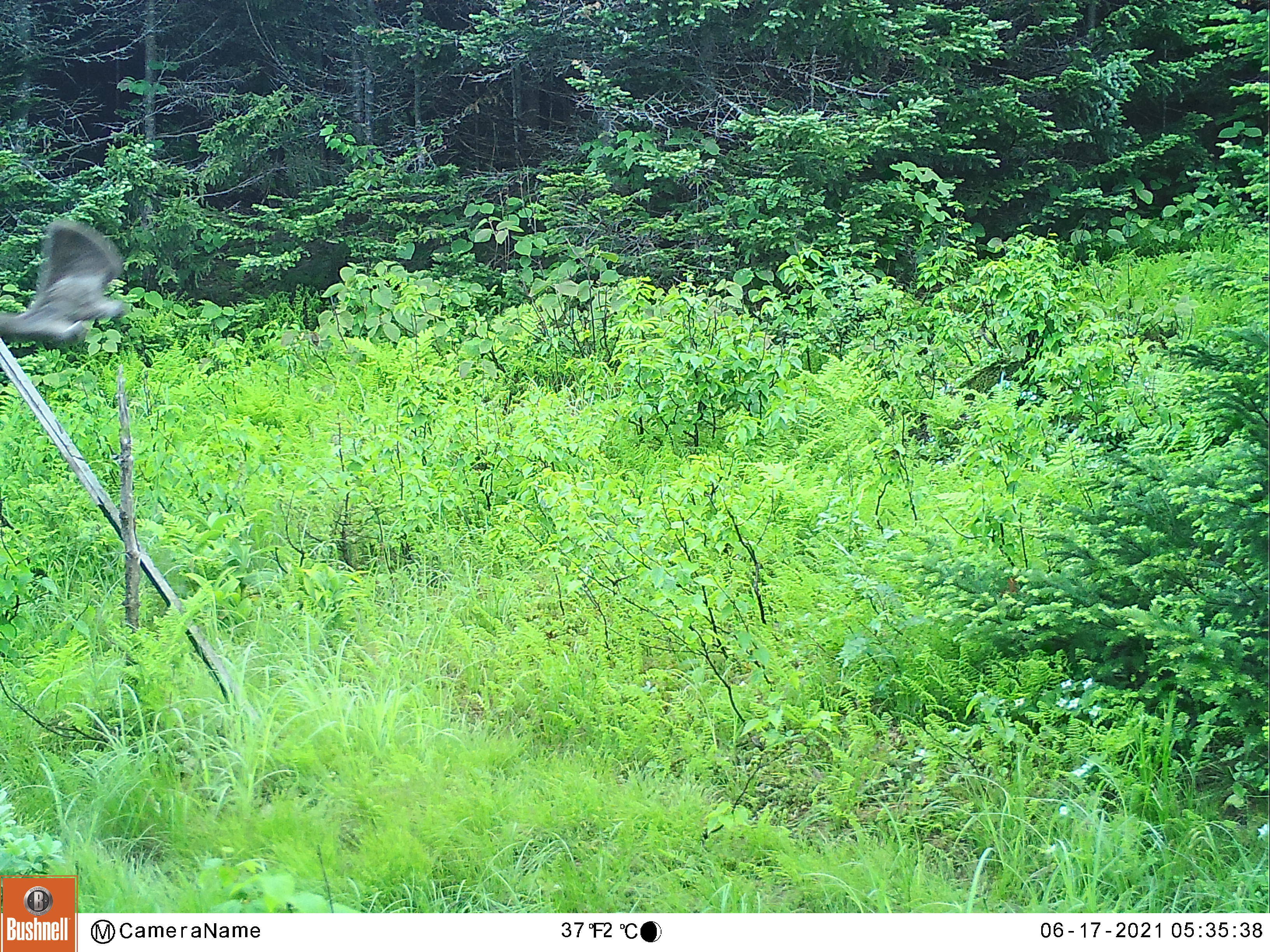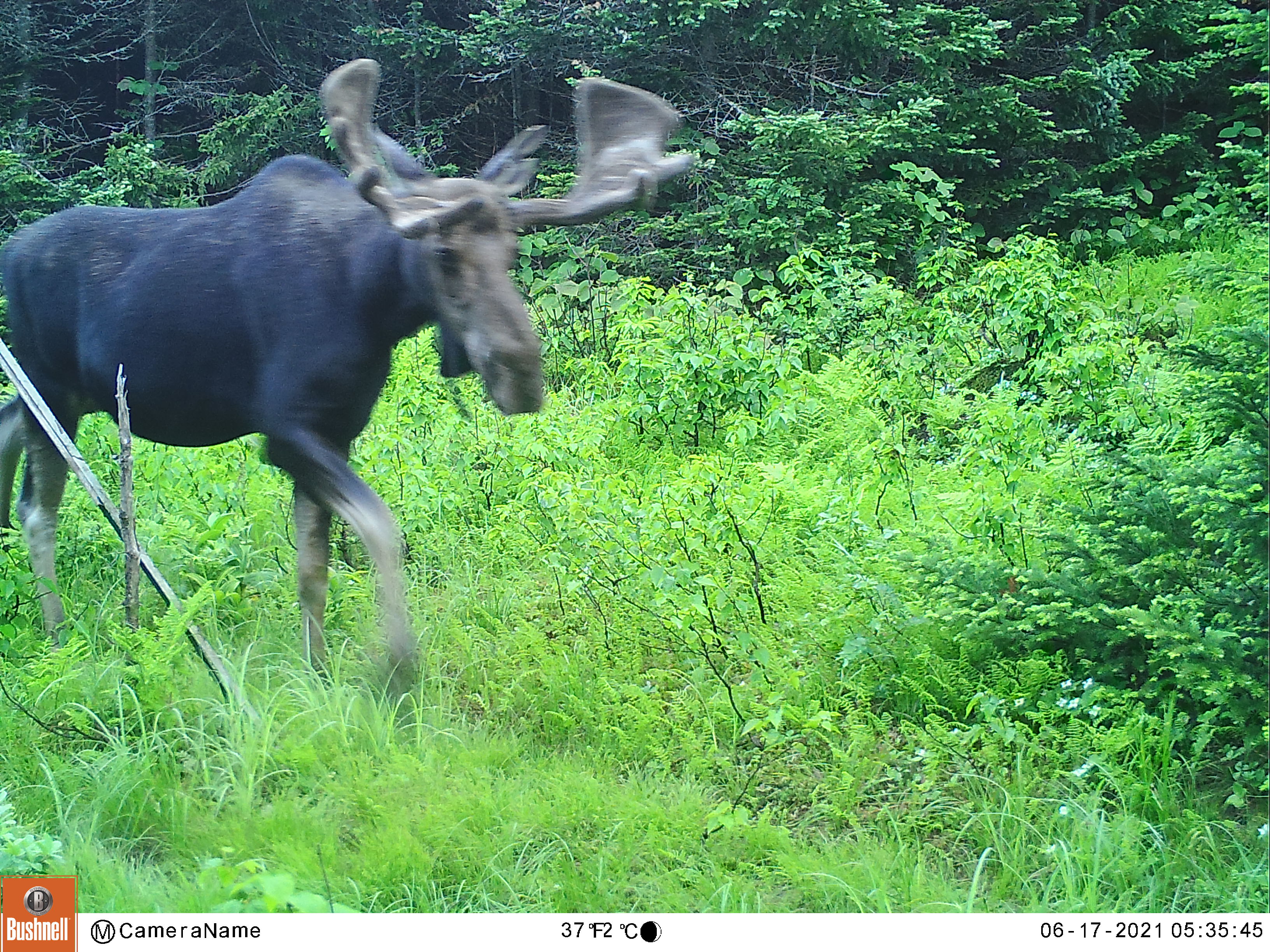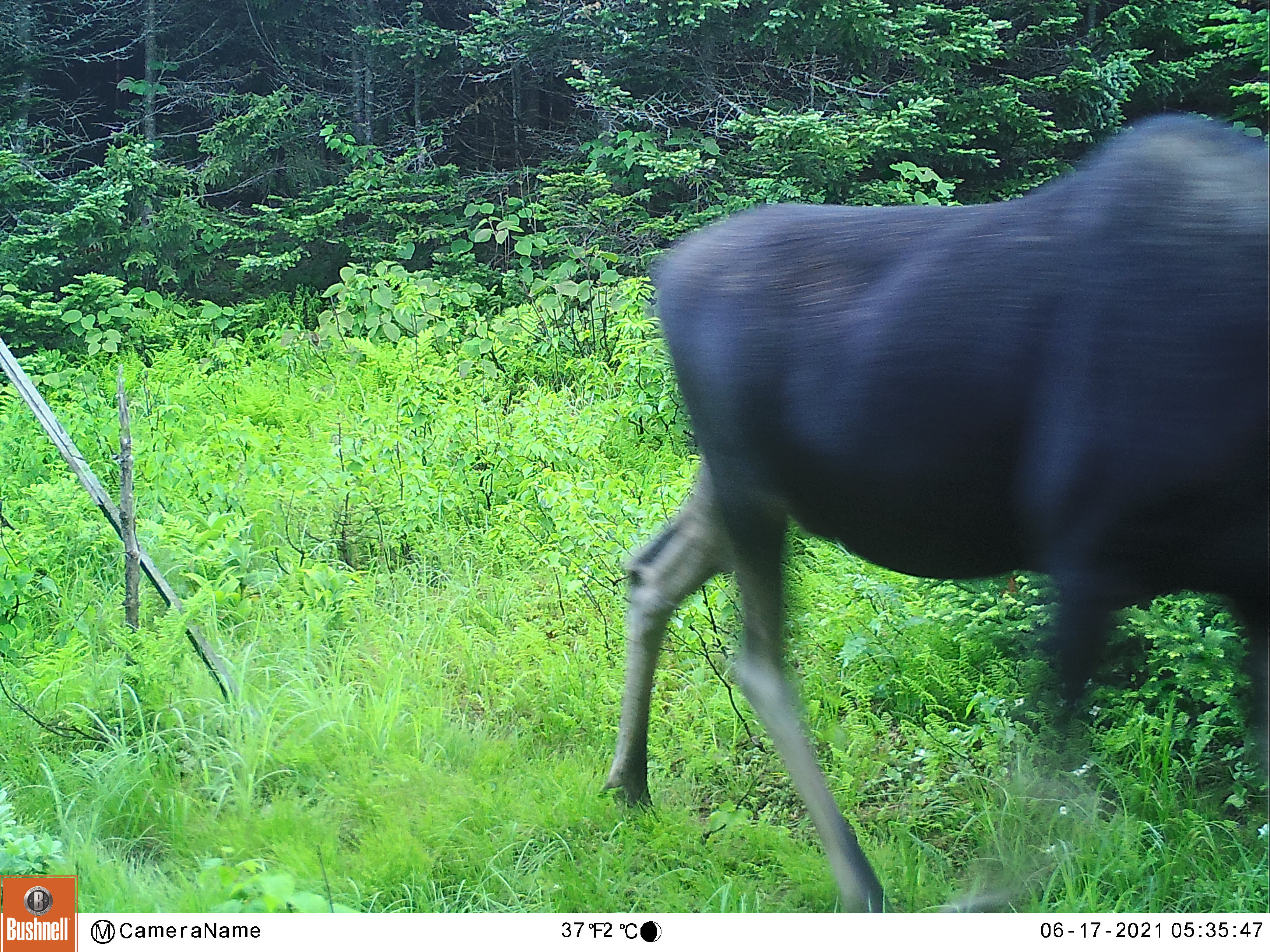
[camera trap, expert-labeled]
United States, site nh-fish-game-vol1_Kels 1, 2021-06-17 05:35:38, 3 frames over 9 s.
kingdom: Animalia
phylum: Chordata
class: Mammalia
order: Artiodactyla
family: Cervidae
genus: Alces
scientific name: Alces alces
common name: moose